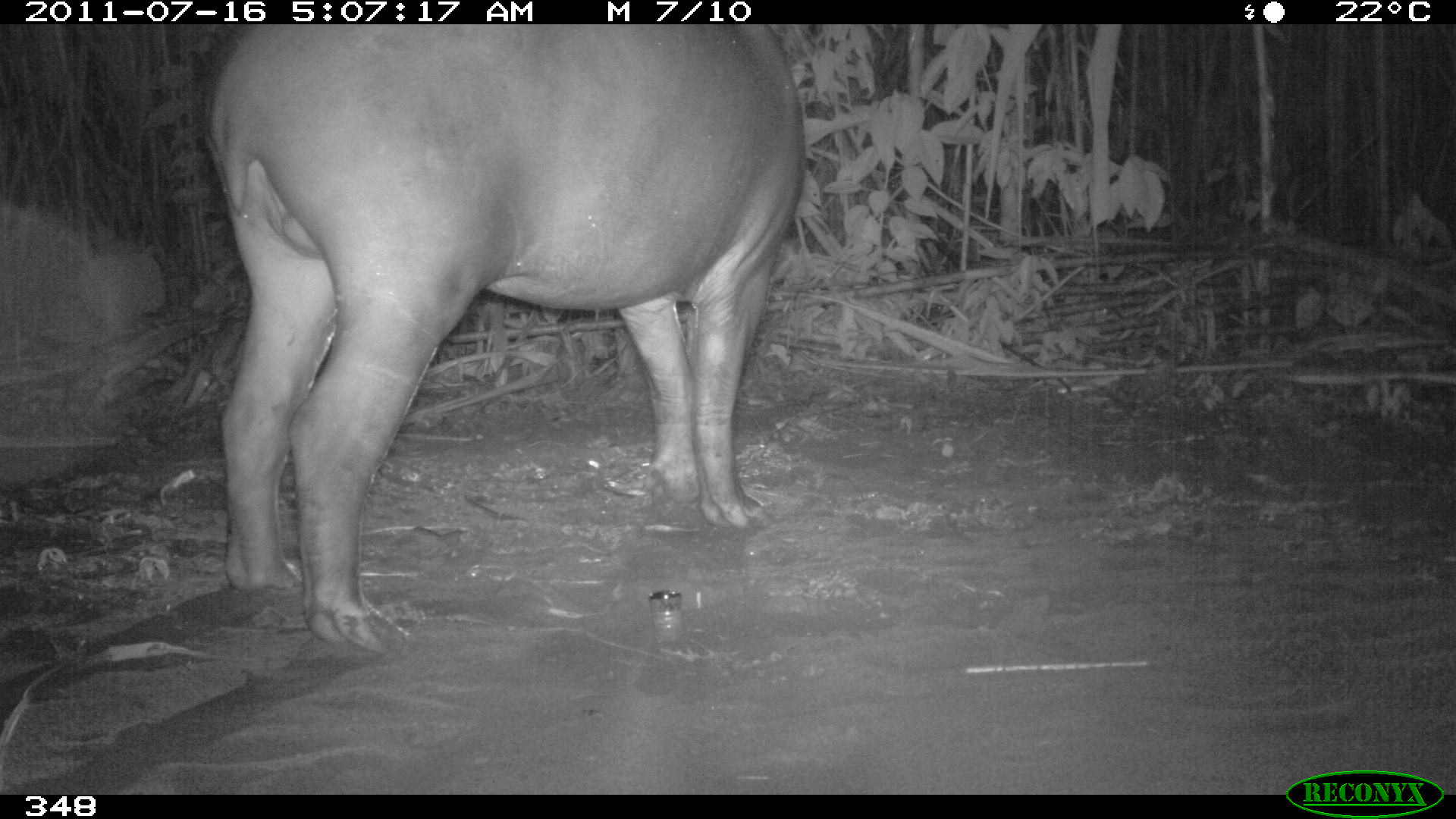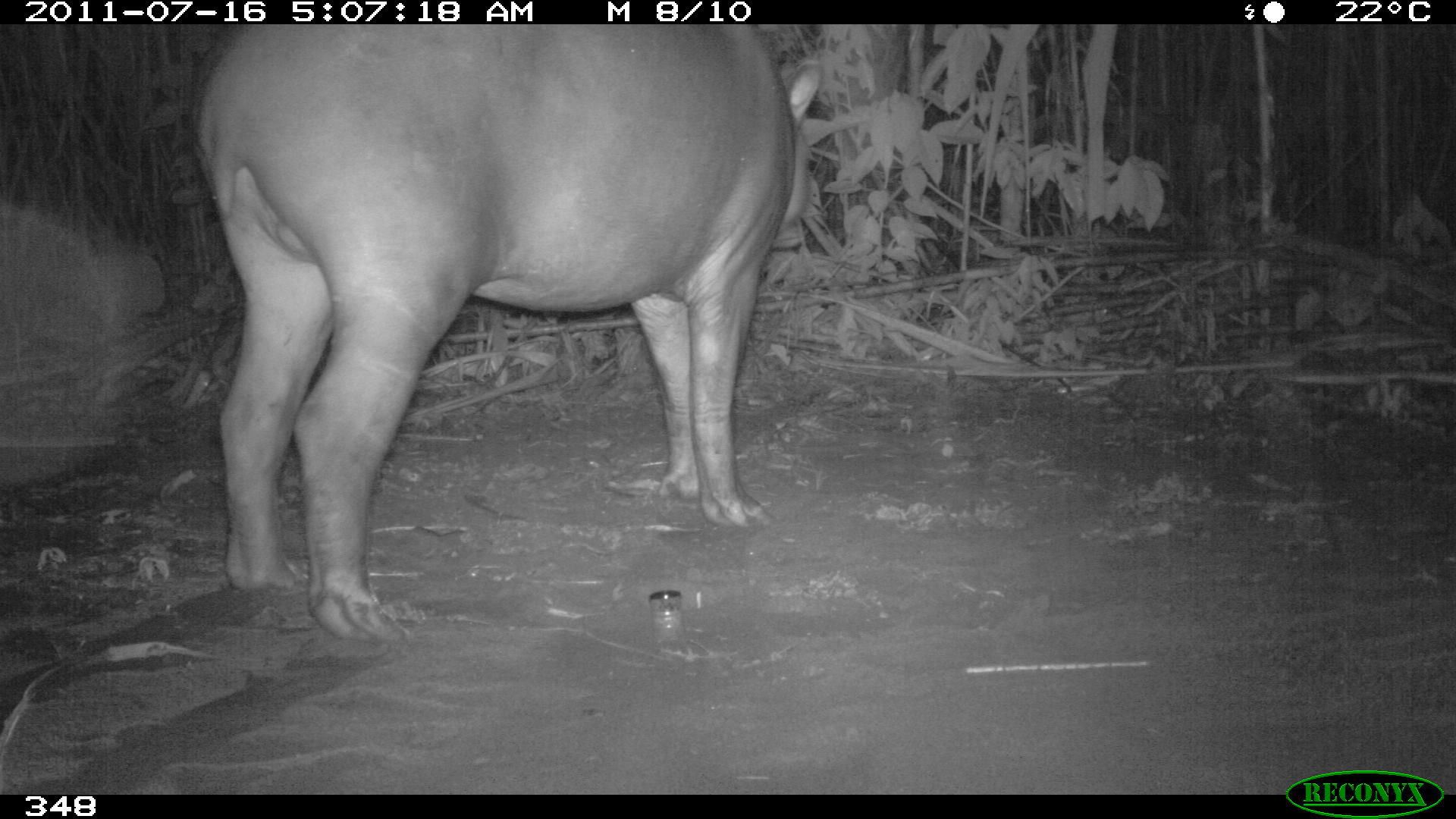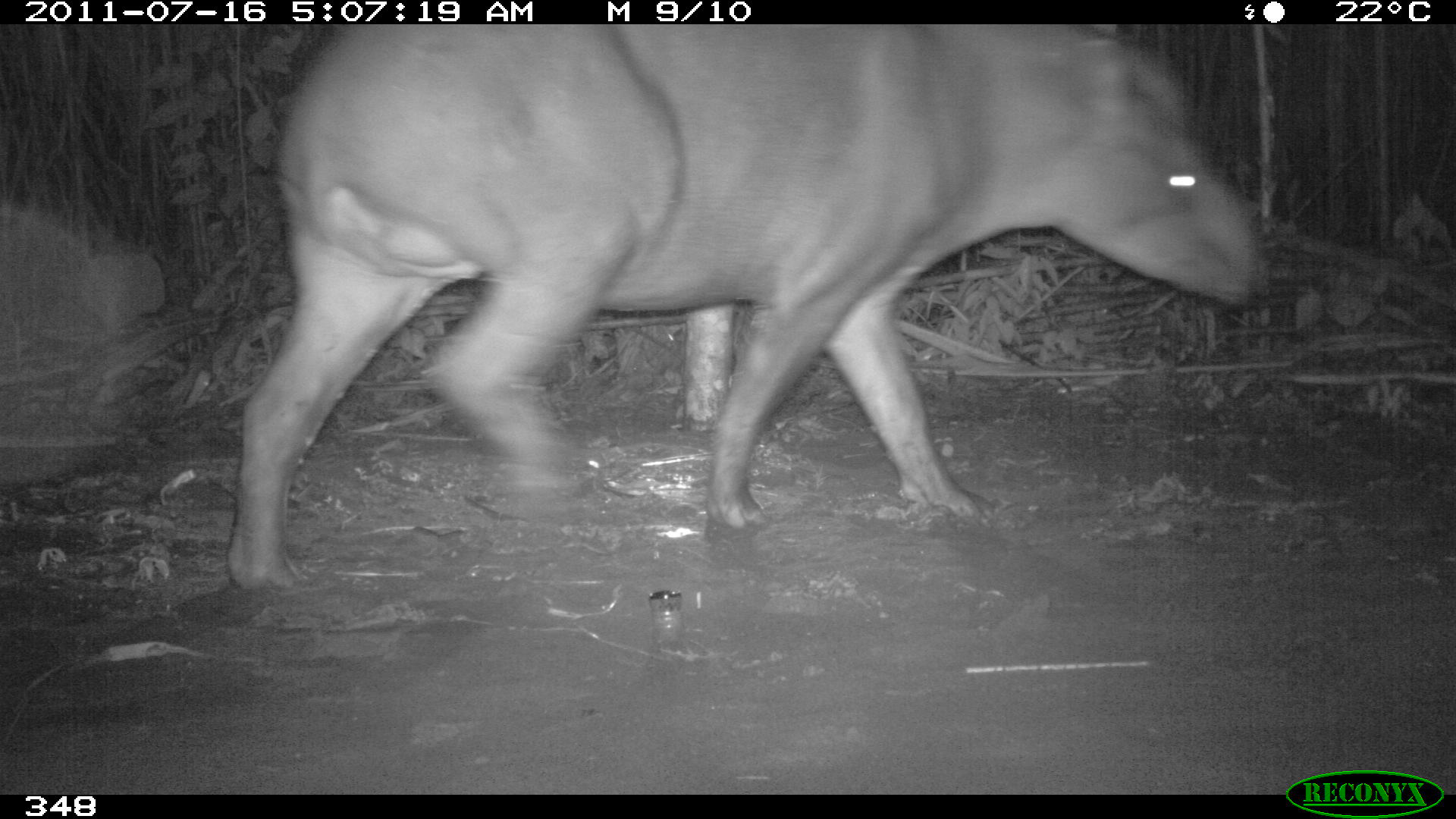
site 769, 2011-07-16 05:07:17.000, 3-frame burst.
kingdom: Animalia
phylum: Chordata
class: Mammalia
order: Perissodactyla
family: Tapiridae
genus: Tapirus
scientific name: Tapirus terrestris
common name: south american tapir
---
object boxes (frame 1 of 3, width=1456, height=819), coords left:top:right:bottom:
tapirus terrestris: 206:25:806:655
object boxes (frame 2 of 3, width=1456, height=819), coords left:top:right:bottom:
tapirus terrestris: 196:26:822:646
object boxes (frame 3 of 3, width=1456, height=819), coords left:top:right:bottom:
tapirus terrestris: 224:24:1266:593